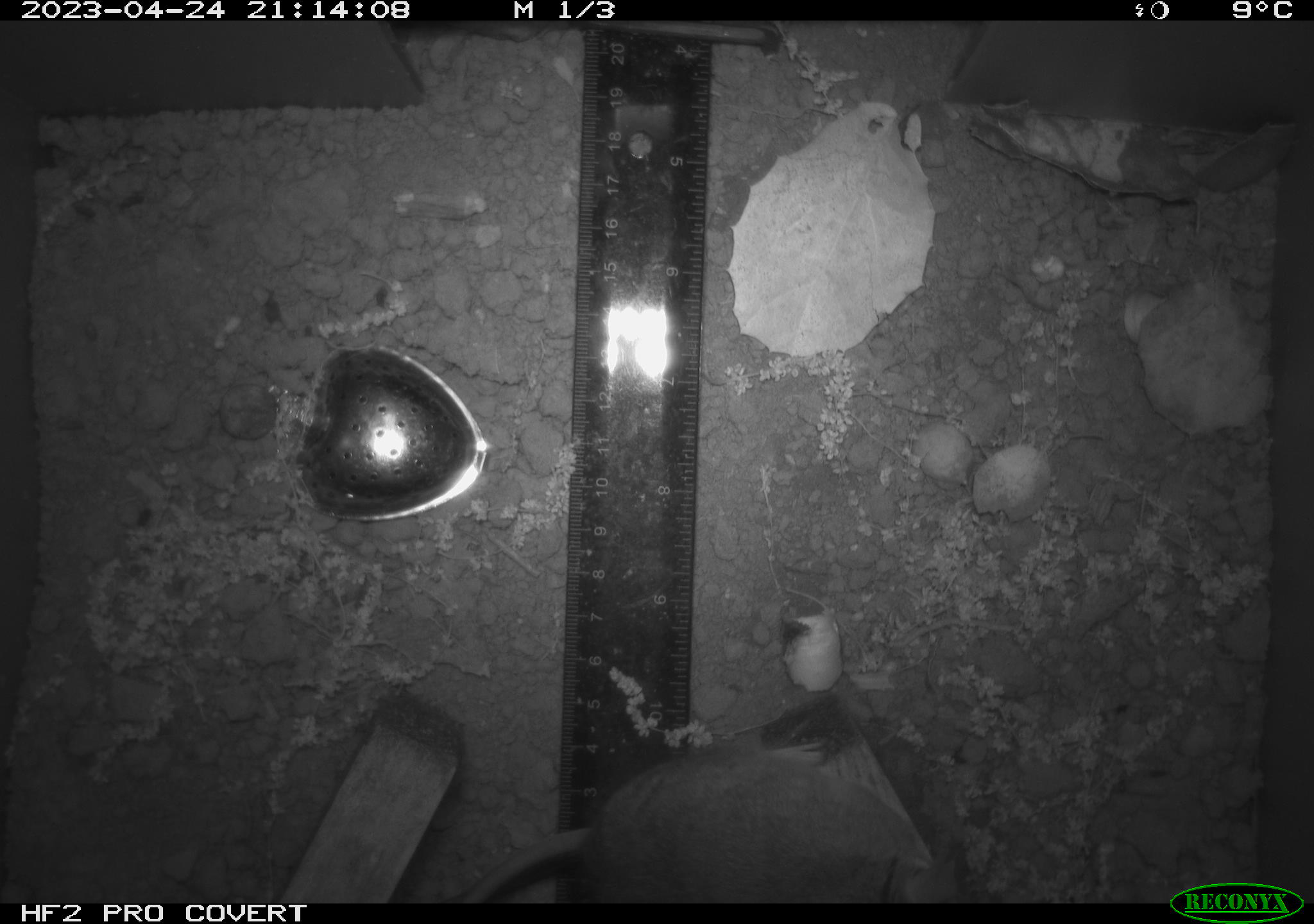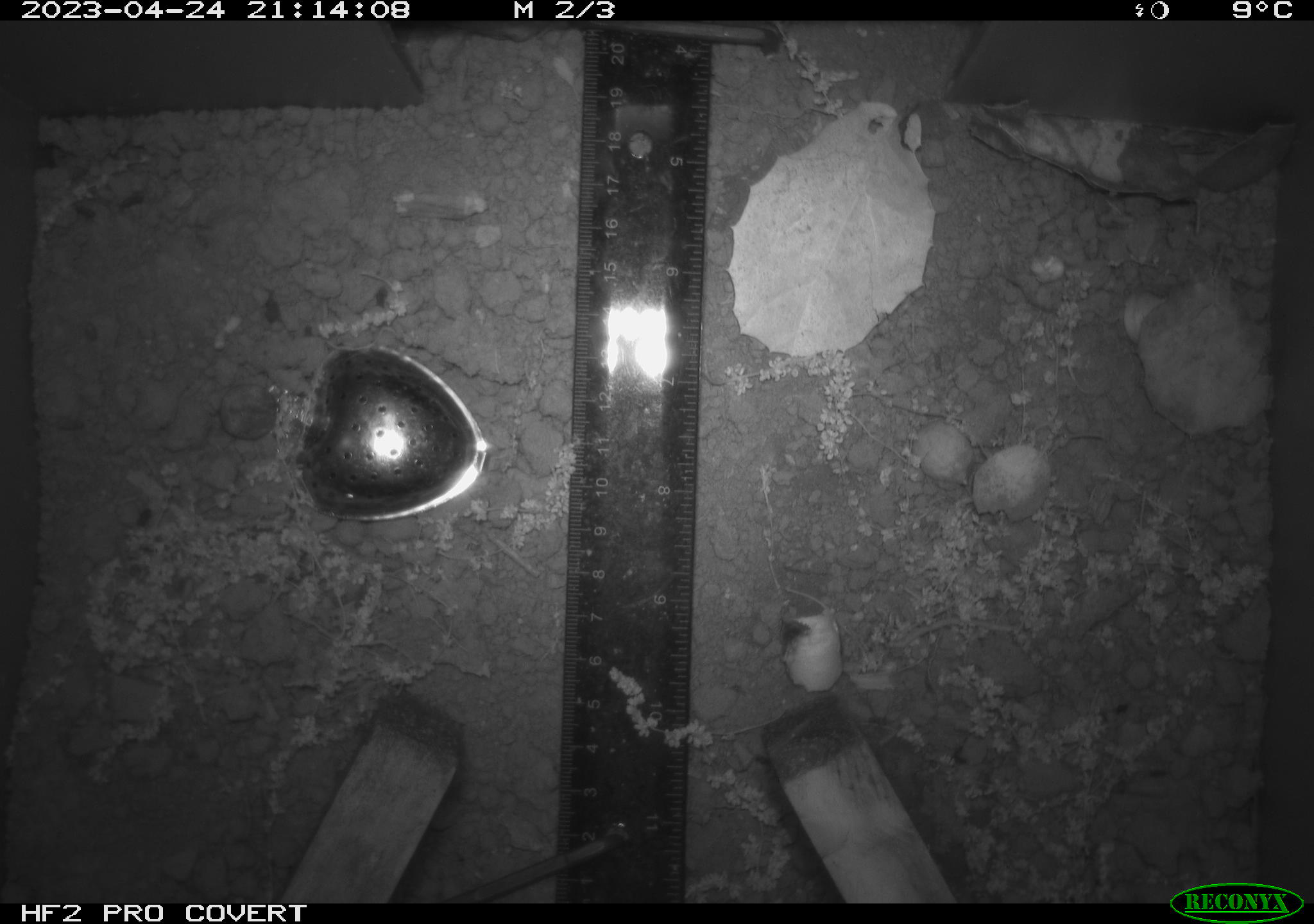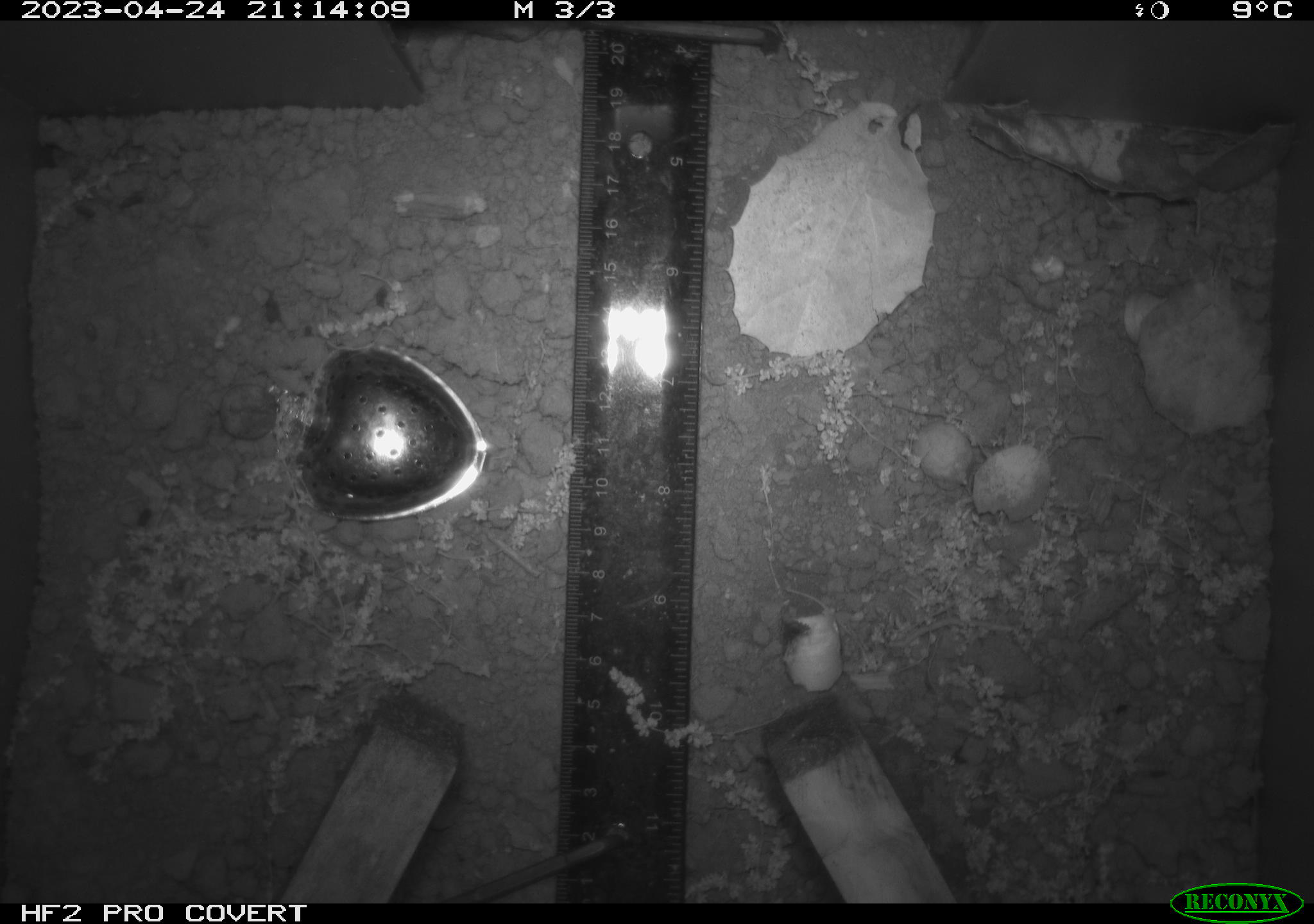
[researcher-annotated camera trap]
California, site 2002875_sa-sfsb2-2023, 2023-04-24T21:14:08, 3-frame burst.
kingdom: Animalia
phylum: Chordata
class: Mammalia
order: Rodentia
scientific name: Rodentia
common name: mouse species